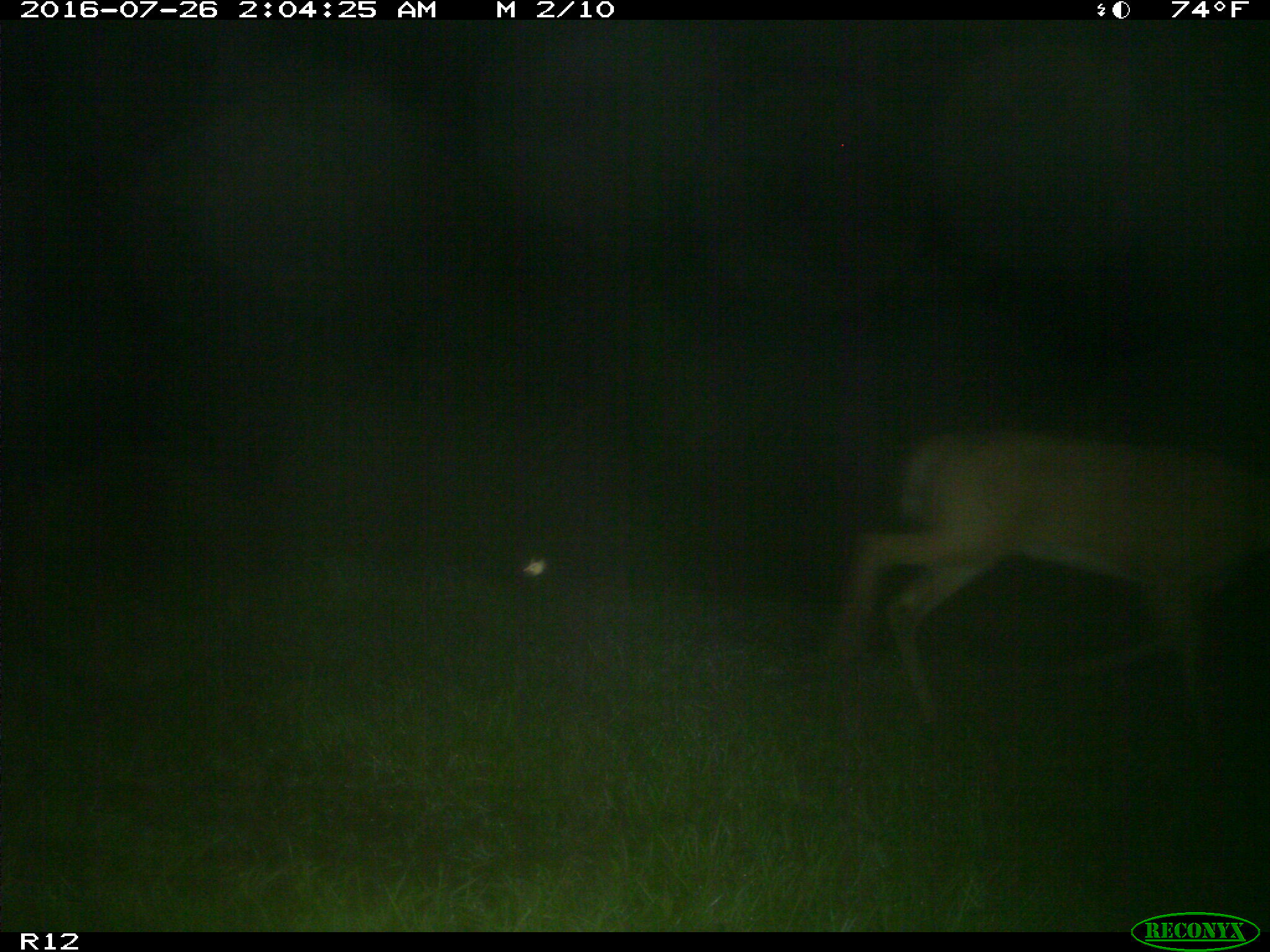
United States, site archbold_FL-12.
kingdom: Animalia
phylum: Chordata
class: Mammalia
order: Artiodactyla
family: Cervidae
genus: Odocoileus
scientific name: Odocoileus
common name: deer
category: unidentified deer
Unidentified deer (deer) (Odocoileus).